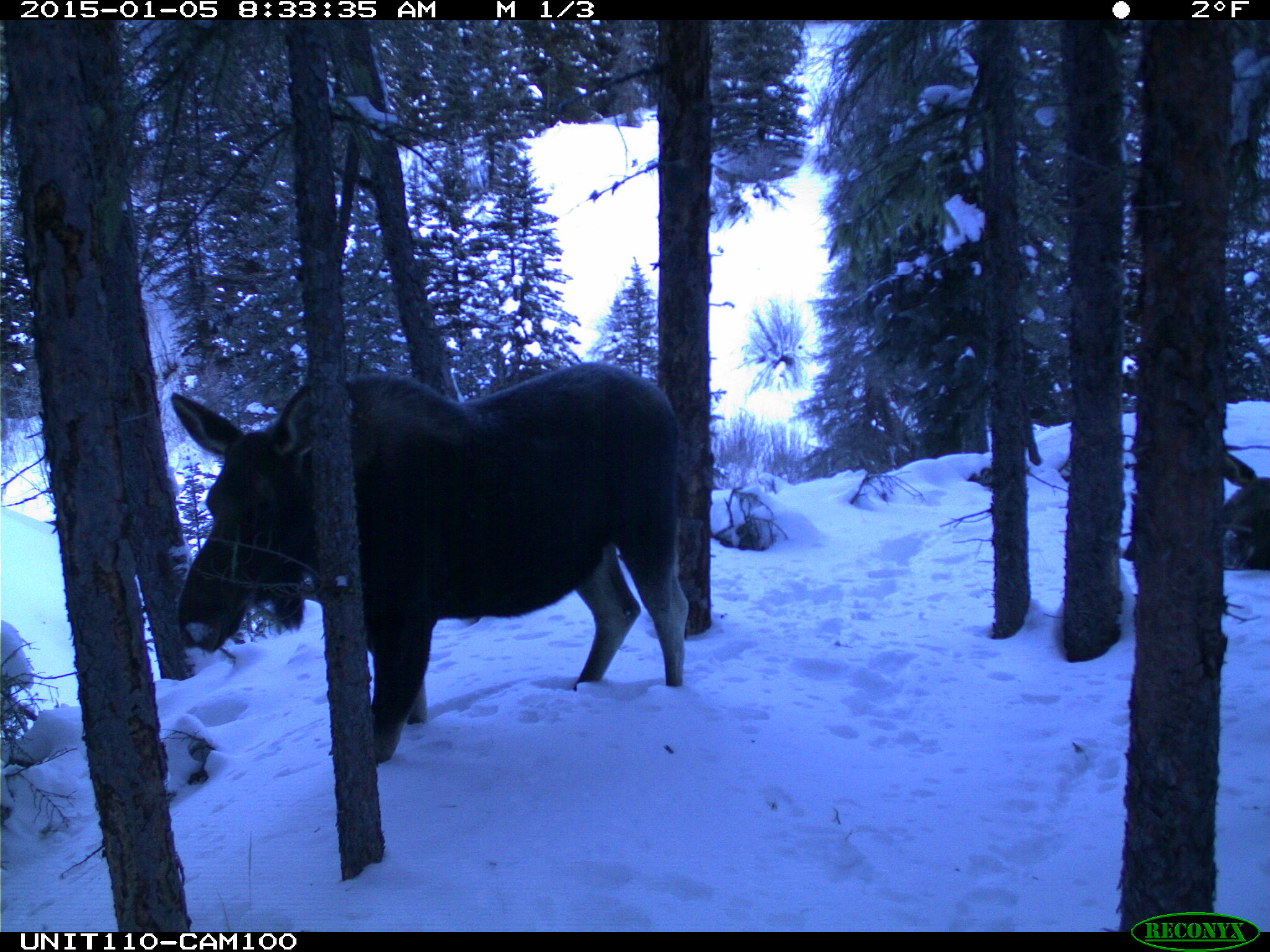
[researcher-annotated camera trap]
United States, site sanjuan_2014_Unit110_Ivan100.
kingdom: Animalia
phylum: Chordata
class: Mammalia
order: Artiodactyla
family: Cervidae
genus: Alces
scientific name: Alces alces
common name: moose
Alces alces (moose).